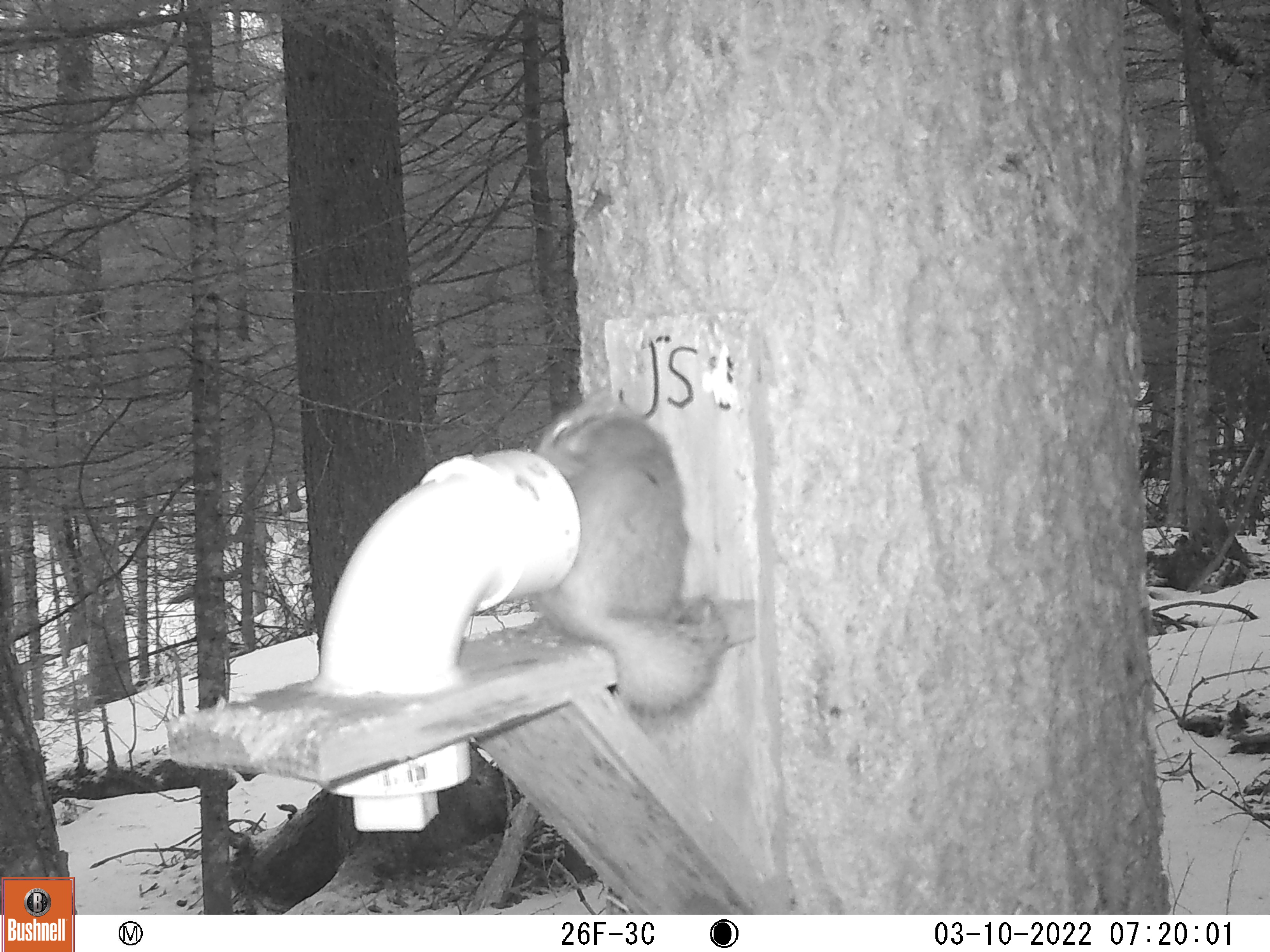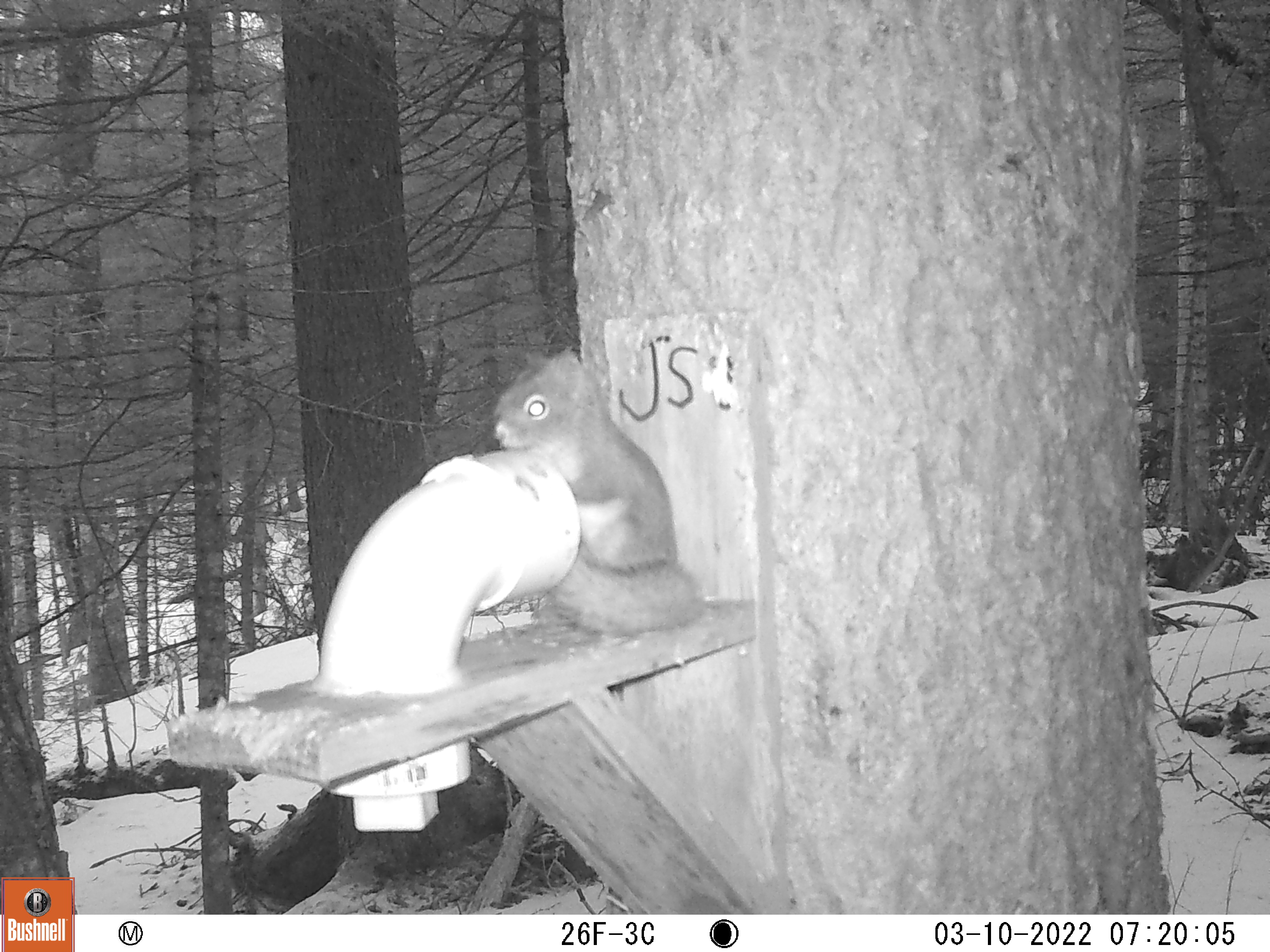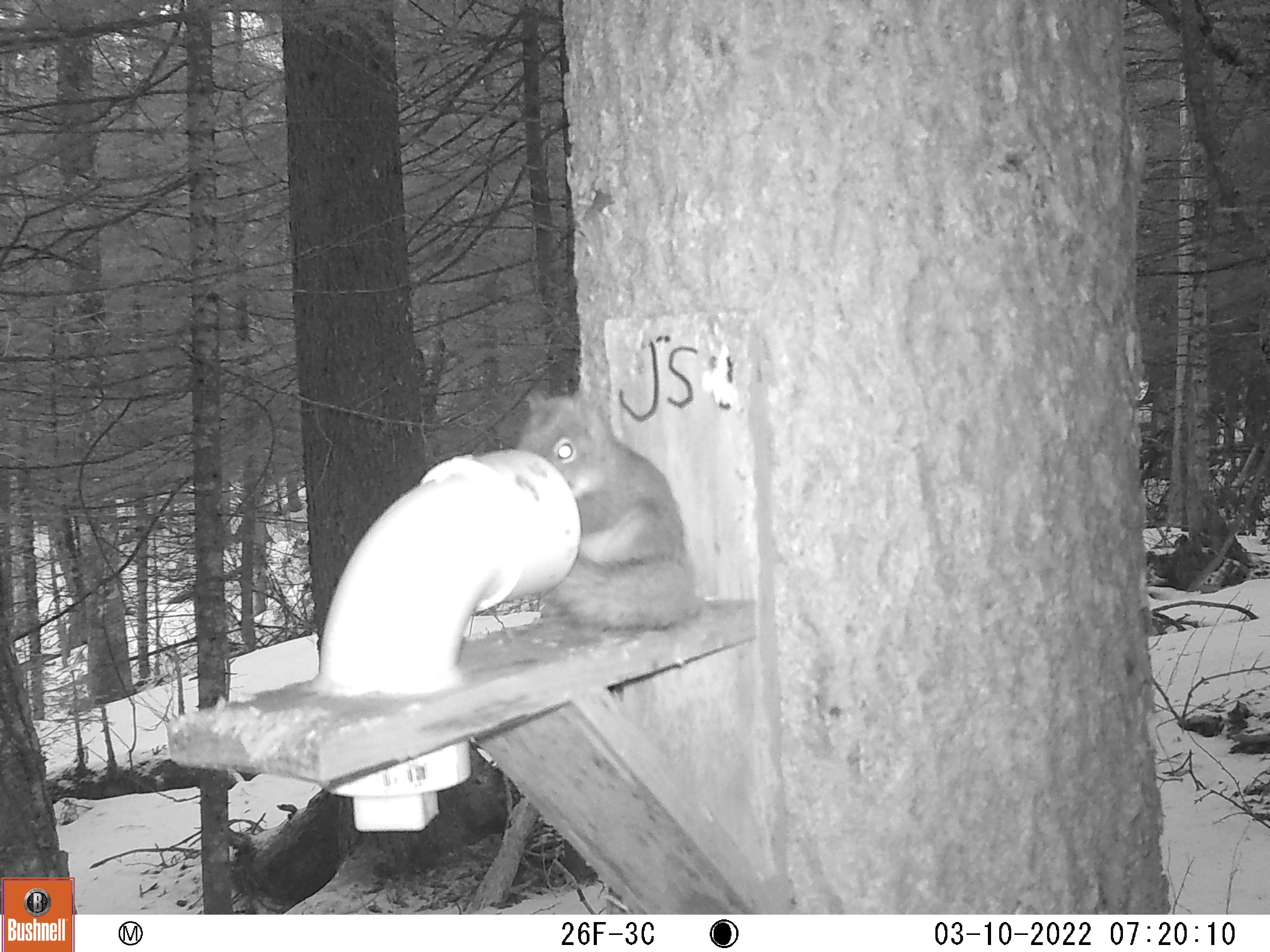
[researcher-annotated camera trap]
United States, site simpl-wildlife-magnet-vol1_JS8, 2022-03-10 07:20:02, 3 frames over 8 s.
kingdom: Animalia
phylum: Chordata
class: Mammalia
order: Rodentia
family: Sciuridae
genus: Tamiasciurus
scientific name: Tamiasciurus hudsonicus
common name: red squirrel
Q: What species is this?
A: Red squirrel (Tamiasciurus hudsonicus).